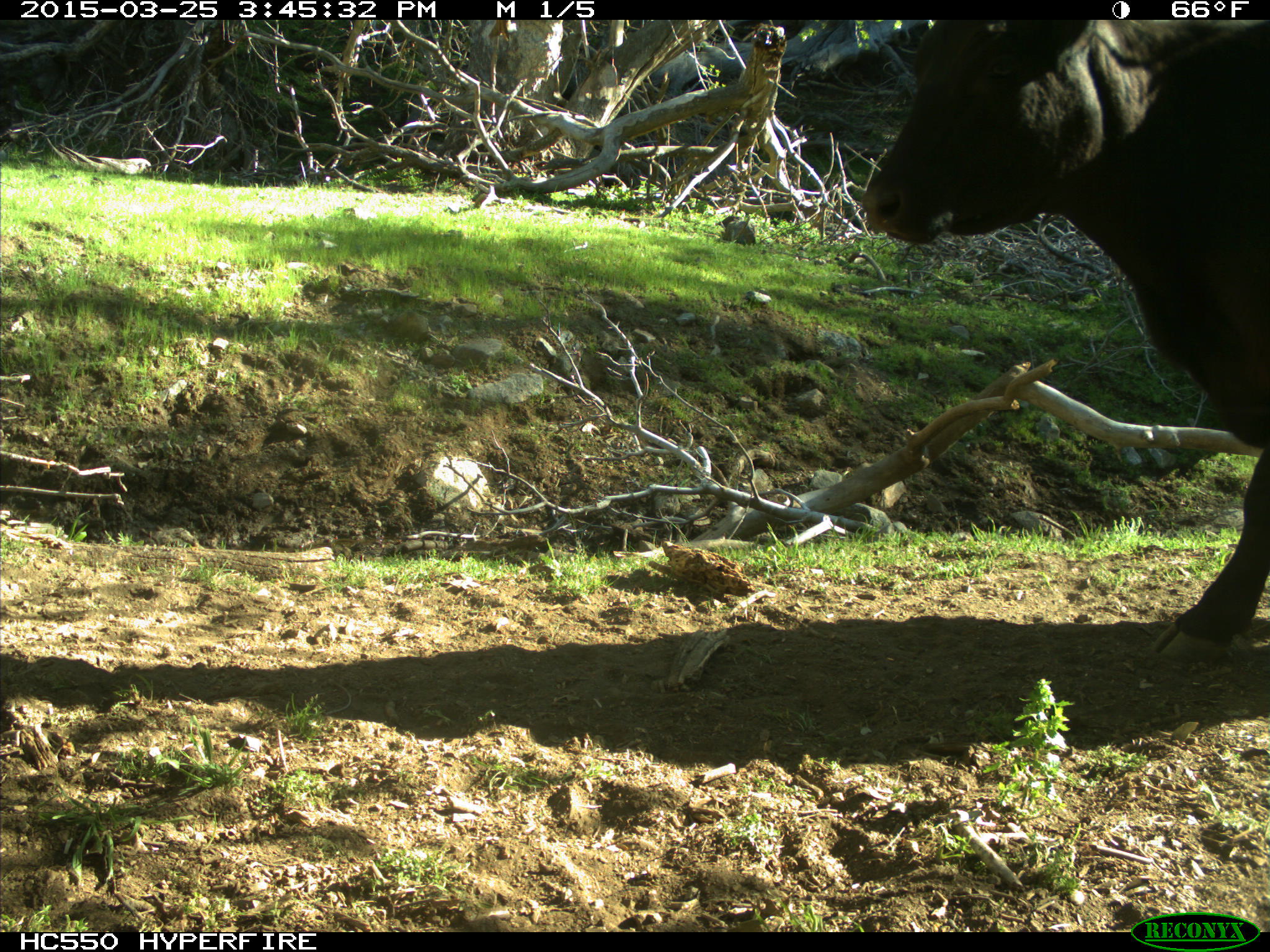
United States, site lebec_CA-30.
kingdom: Animalia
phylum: Chordata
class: Mammalia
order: Artiodactyla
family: Bovidae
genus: Bos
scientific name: Bos taurus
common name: domestic cow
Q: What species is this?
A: Bos taurus (domestic cow).